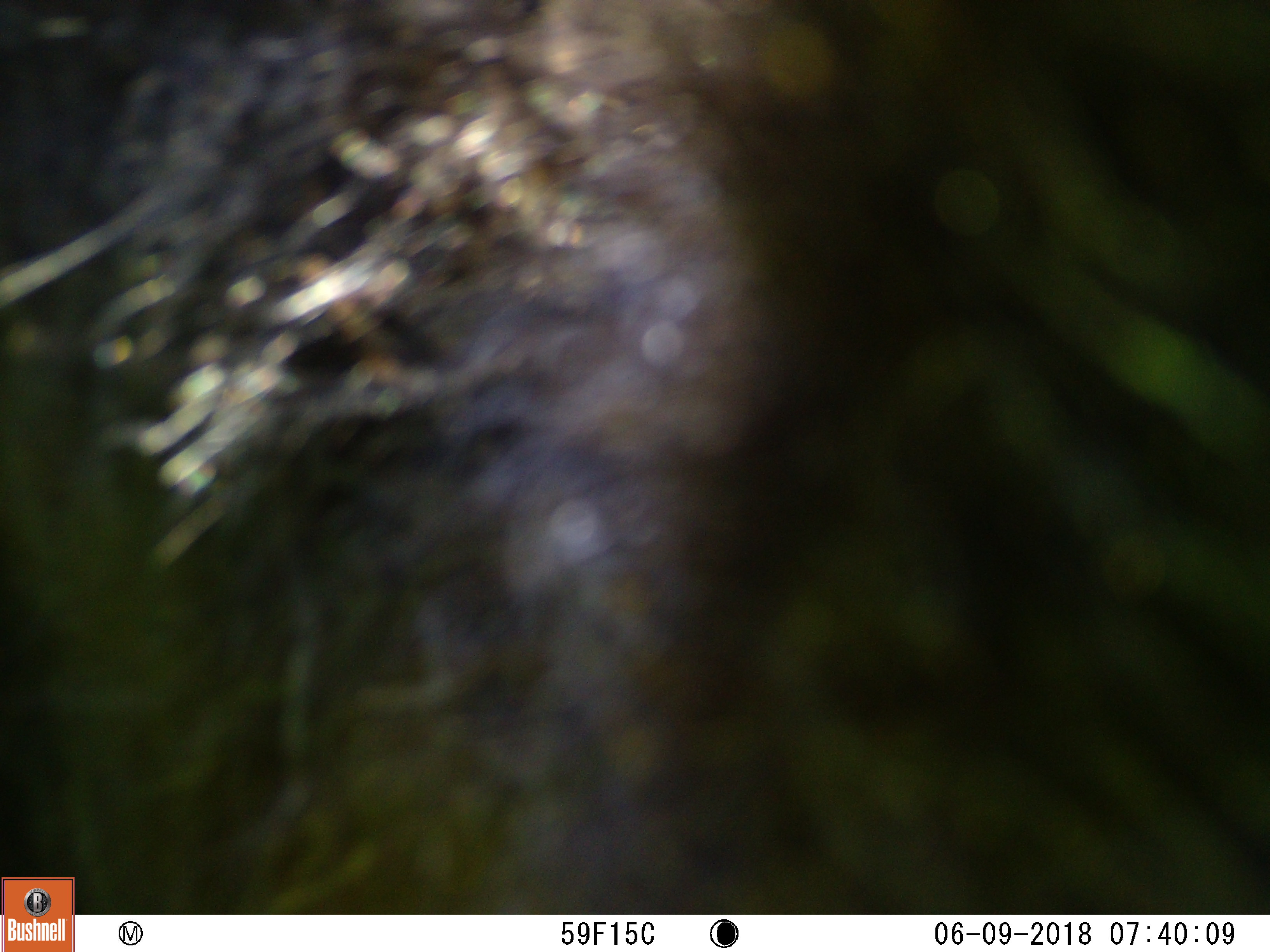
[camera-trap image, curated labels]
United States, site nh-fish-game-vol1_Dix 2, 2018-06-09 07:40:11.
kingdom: Animalia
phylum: Chordata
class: Mammalia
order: Artiodactyla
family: Cervidae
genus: Alces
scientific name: Alces alces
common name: moose